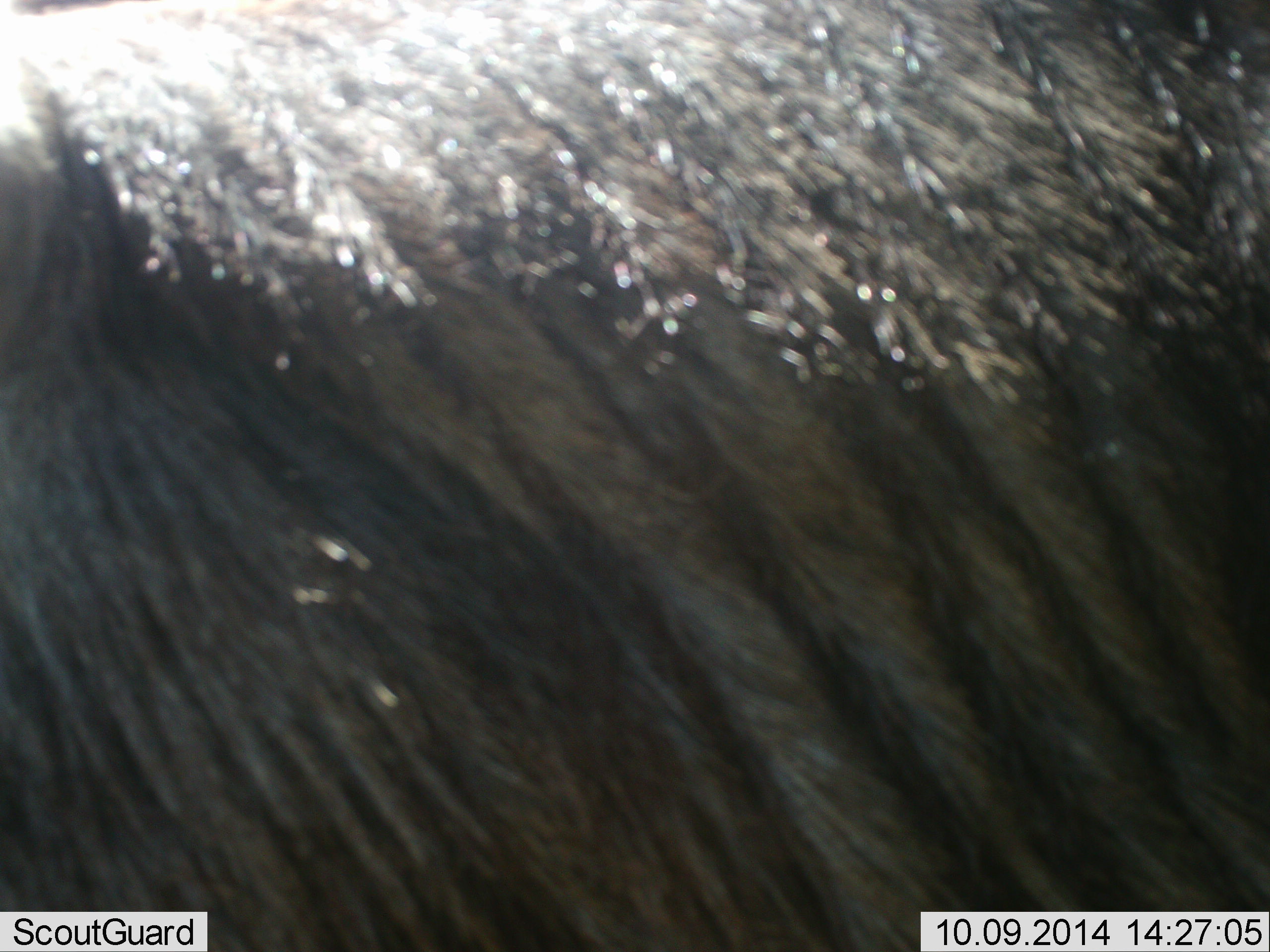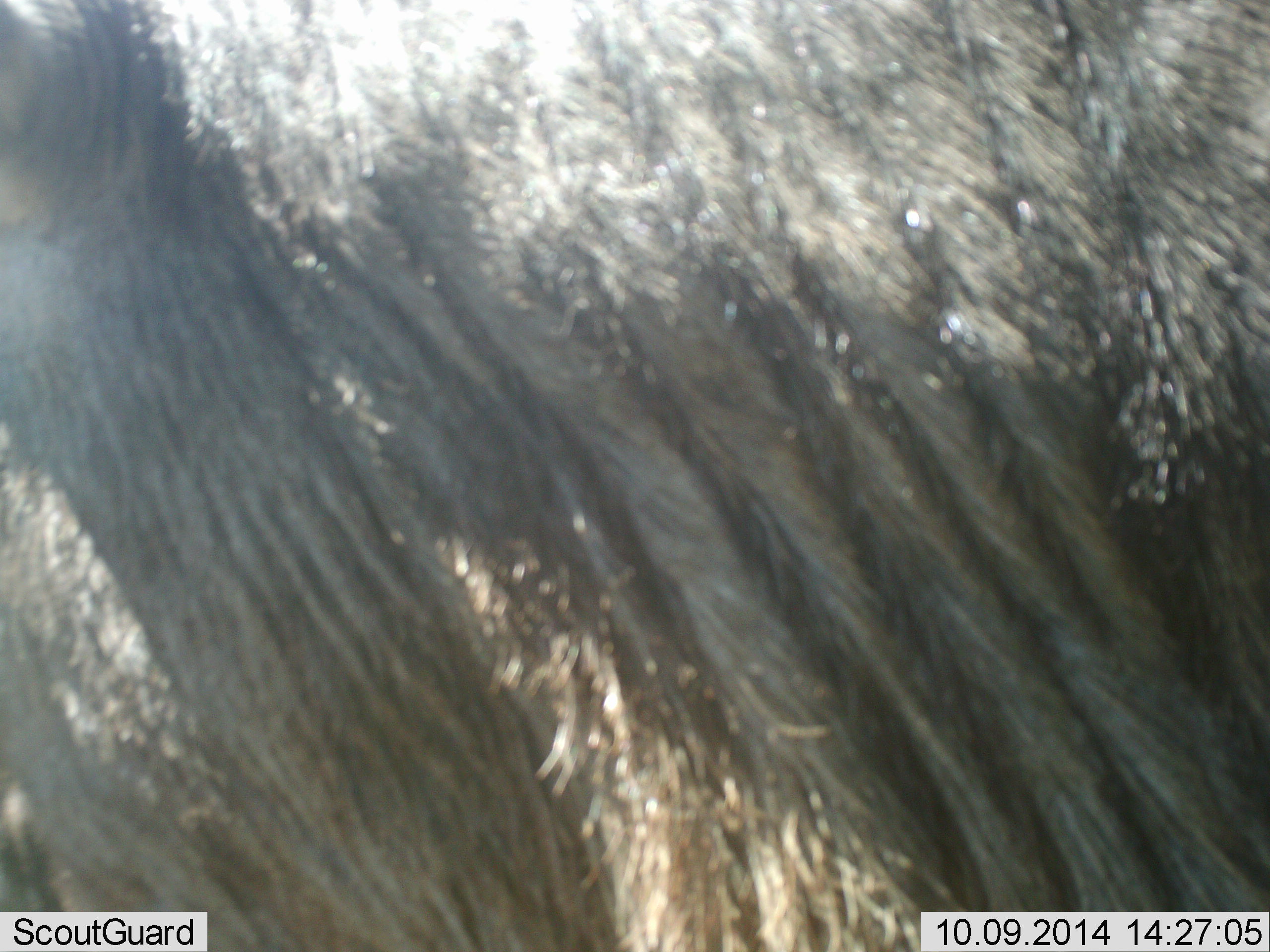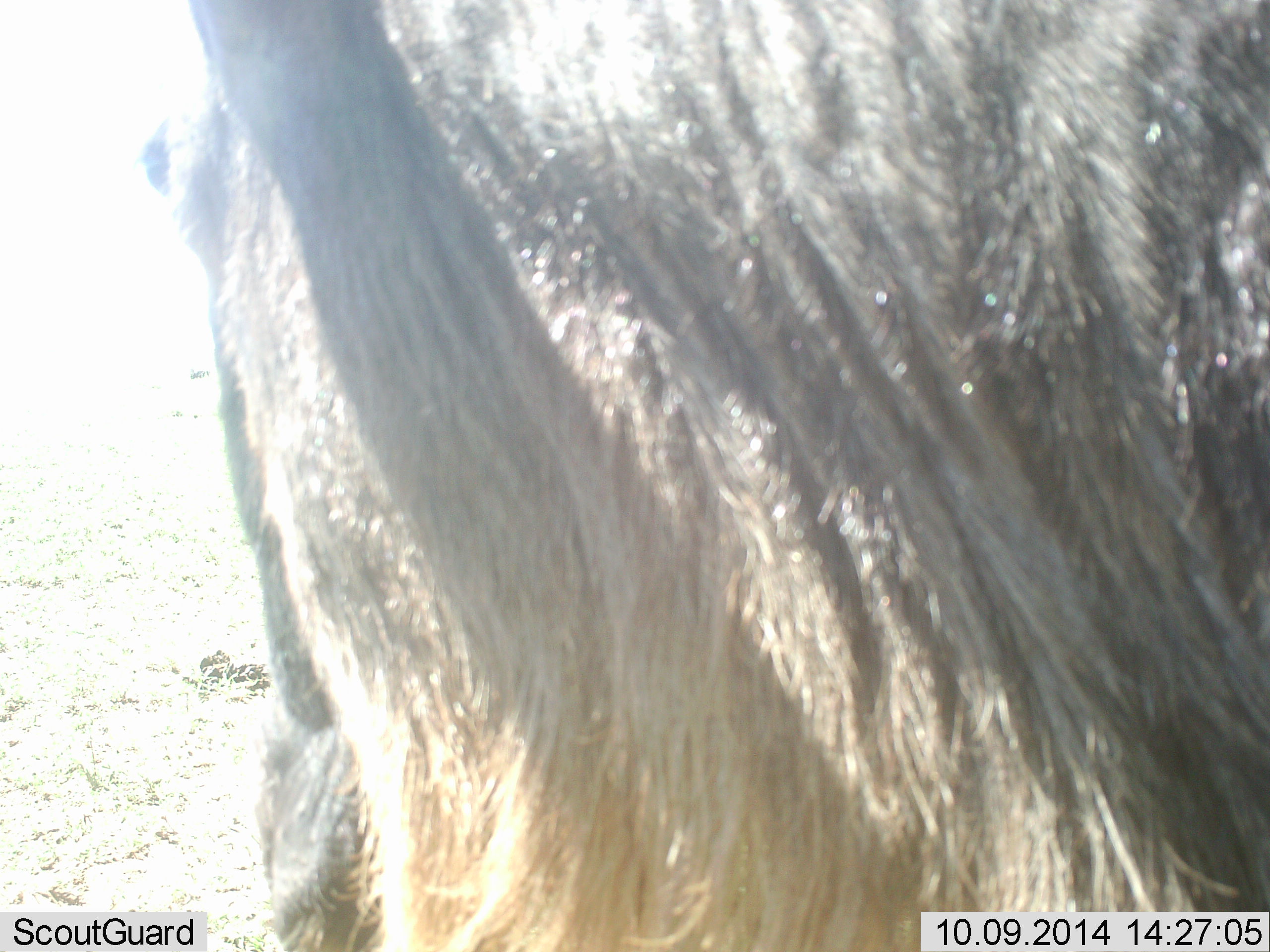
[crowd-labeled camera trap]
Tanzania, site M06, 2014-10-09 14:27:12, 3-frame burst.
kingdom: Animalia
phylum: Chordata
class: Mammalia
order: Artiodactyla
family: Bovidae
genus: Connochaetes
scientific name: Connochaetes taurinus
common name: blue wildebeest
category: wildebeest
Wildebeest (blue wildebeest) (Connochaetes taurinus), count 1. Behavior (volunteer vote fractions): standing 80%, resting 0%, moving 20%, interacting 0%. Young present (vote fraction): 0%. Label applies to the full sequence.